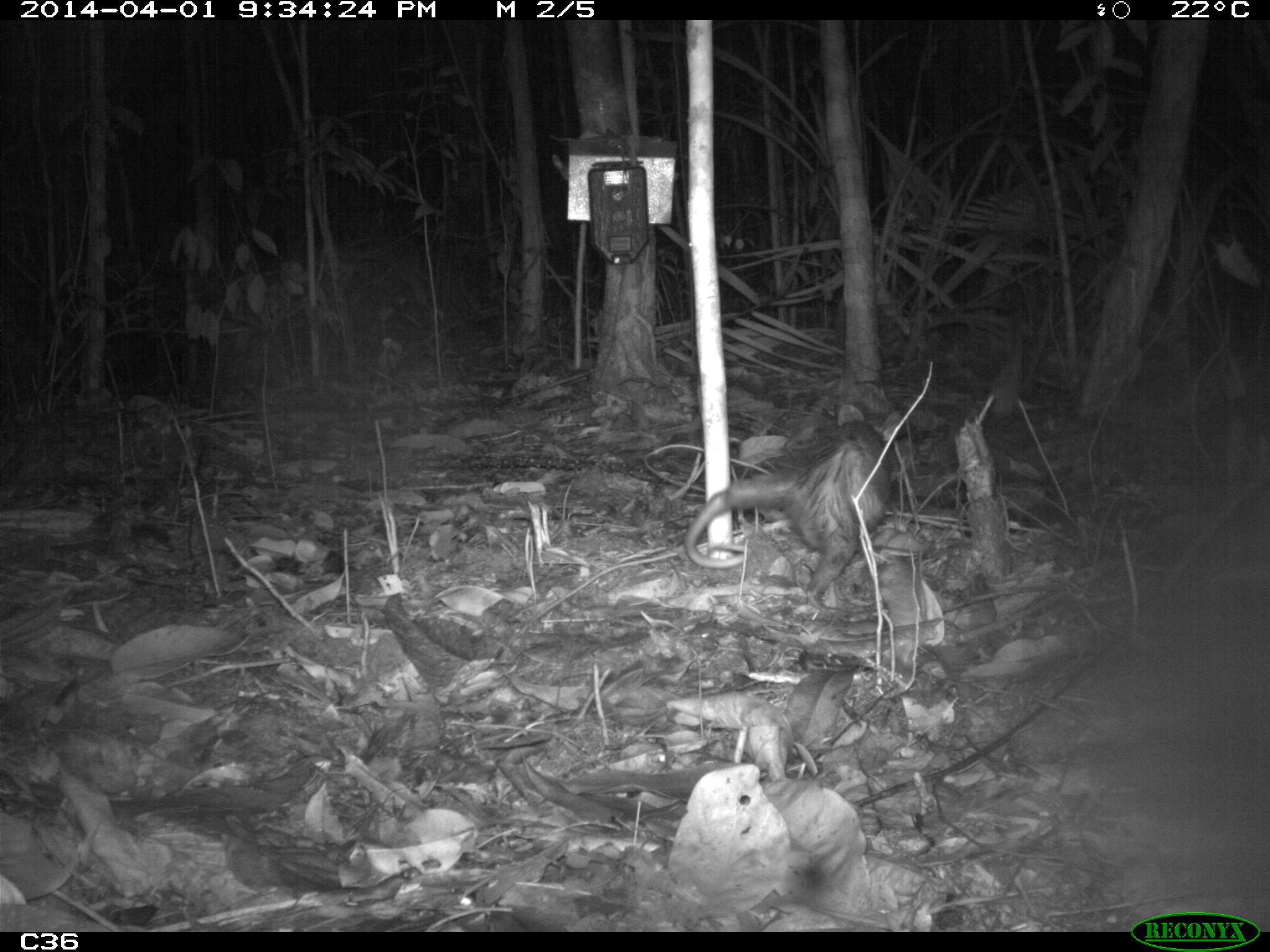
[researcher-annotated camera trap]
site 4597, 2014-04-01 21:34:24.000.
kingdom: Animalia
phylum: Chordata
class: Mammalia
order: Didelphimorphia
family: Didelphidae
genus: Didelphis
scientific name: Didelphis imperfecta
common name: guianan white-eared opossum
Didelphis imperfecta (guianan white-eared opossum), count 1, age adult.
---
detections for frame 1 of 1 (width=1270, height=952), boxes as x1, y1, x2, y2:
didelphis imperfecta: 682, 401, 904, 618